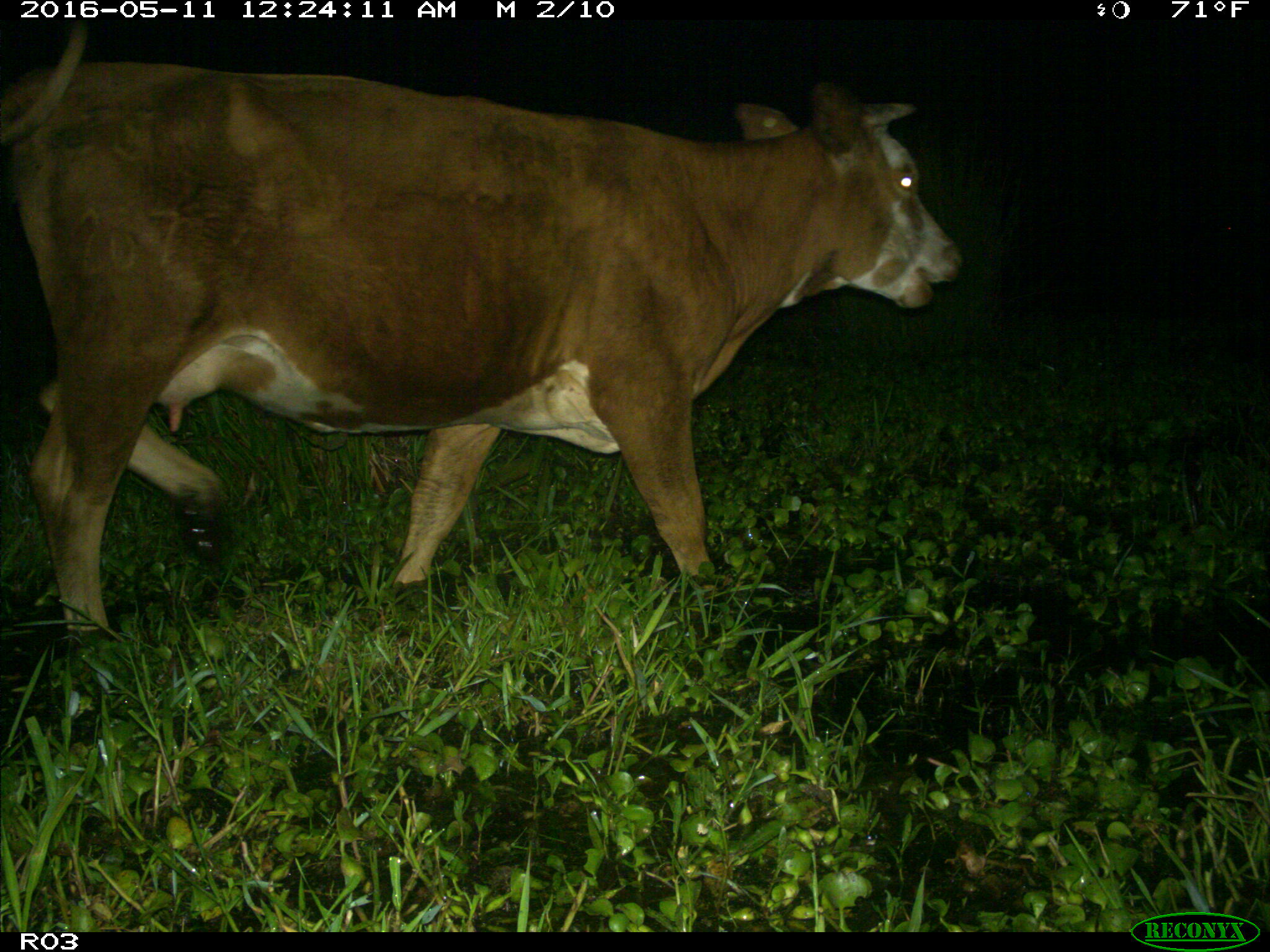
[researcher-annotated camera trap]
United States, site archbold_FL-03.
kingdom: Animalia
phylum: Chordata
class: Mammalia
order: Artiodactyla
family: Bovidae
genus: Bos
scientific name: Bos taurus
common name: domestic cow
Bos taurus (domestic cow).